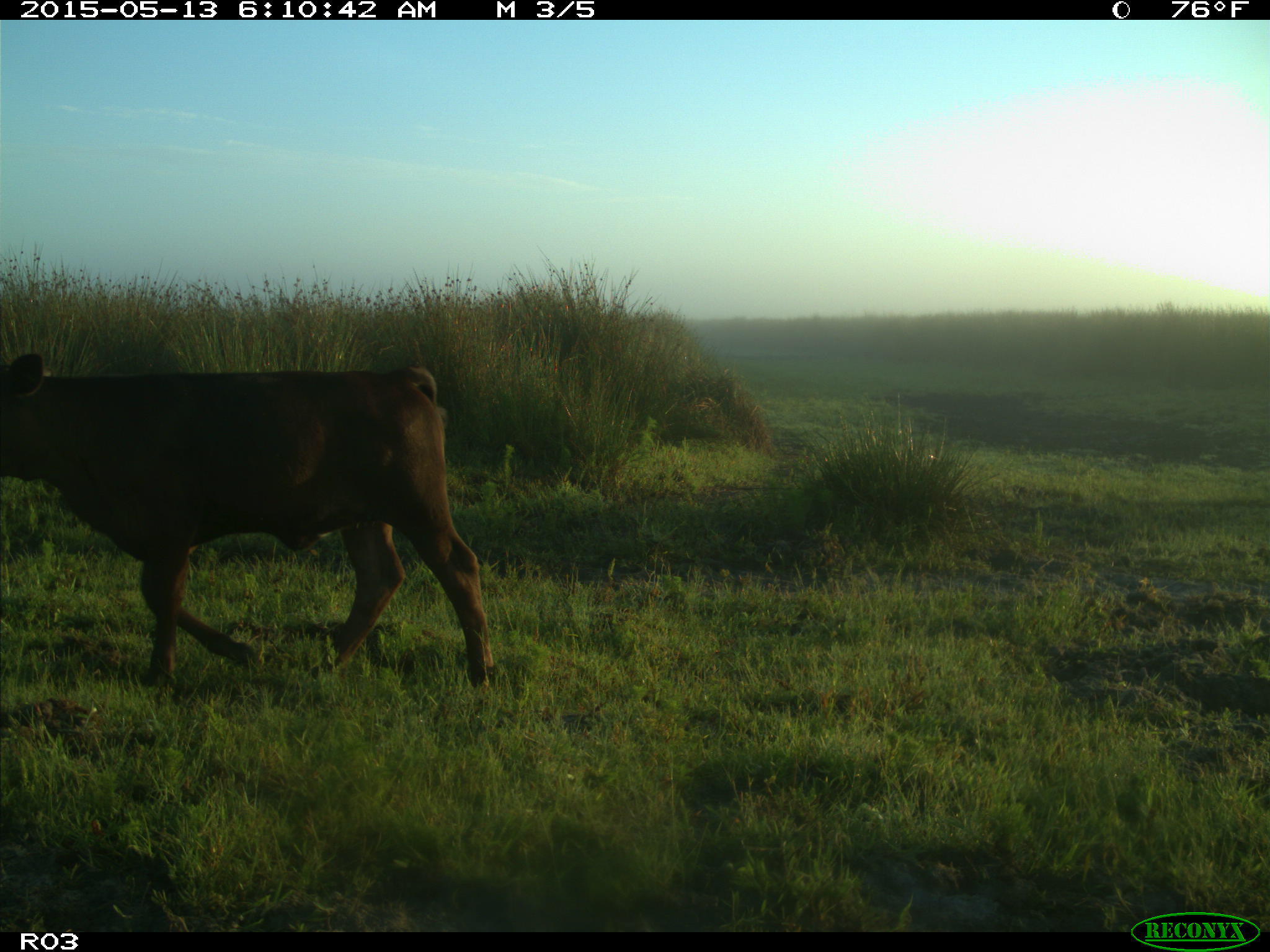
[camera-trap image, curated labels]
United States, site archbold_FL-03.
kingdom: Animalia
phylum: Chordata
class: Mammalia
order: Artiodactyla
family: Bovidae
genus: Bos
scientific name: Bos taurus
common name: domestic cow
Bos taurus (domestic cow).